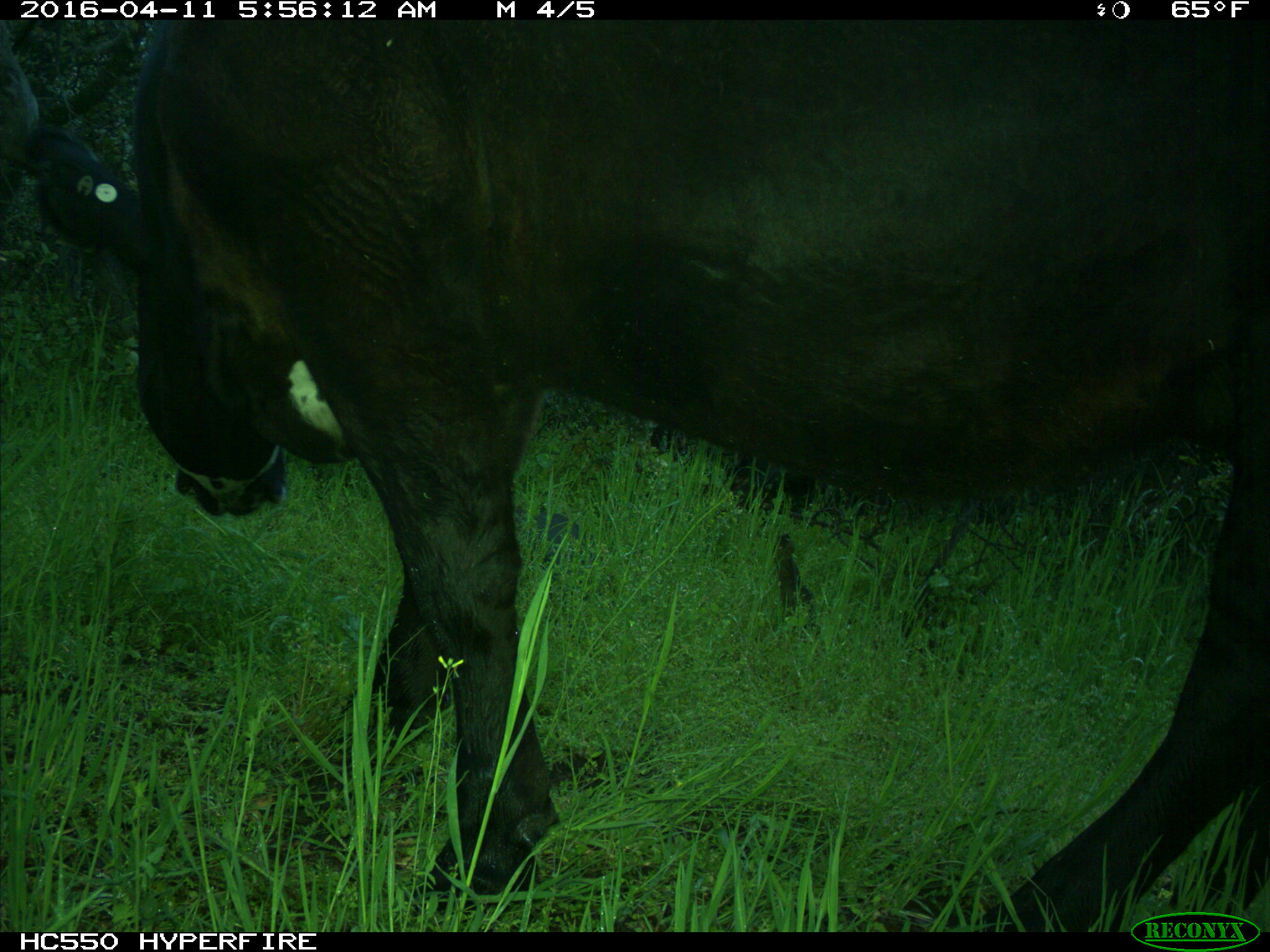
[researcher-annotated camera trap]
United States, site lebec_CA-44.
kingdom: Animalia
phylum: Chordata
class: Mammalia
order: Artiodactyla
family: Bovidae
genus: Bos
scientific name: Bos taurus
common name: domestic cow